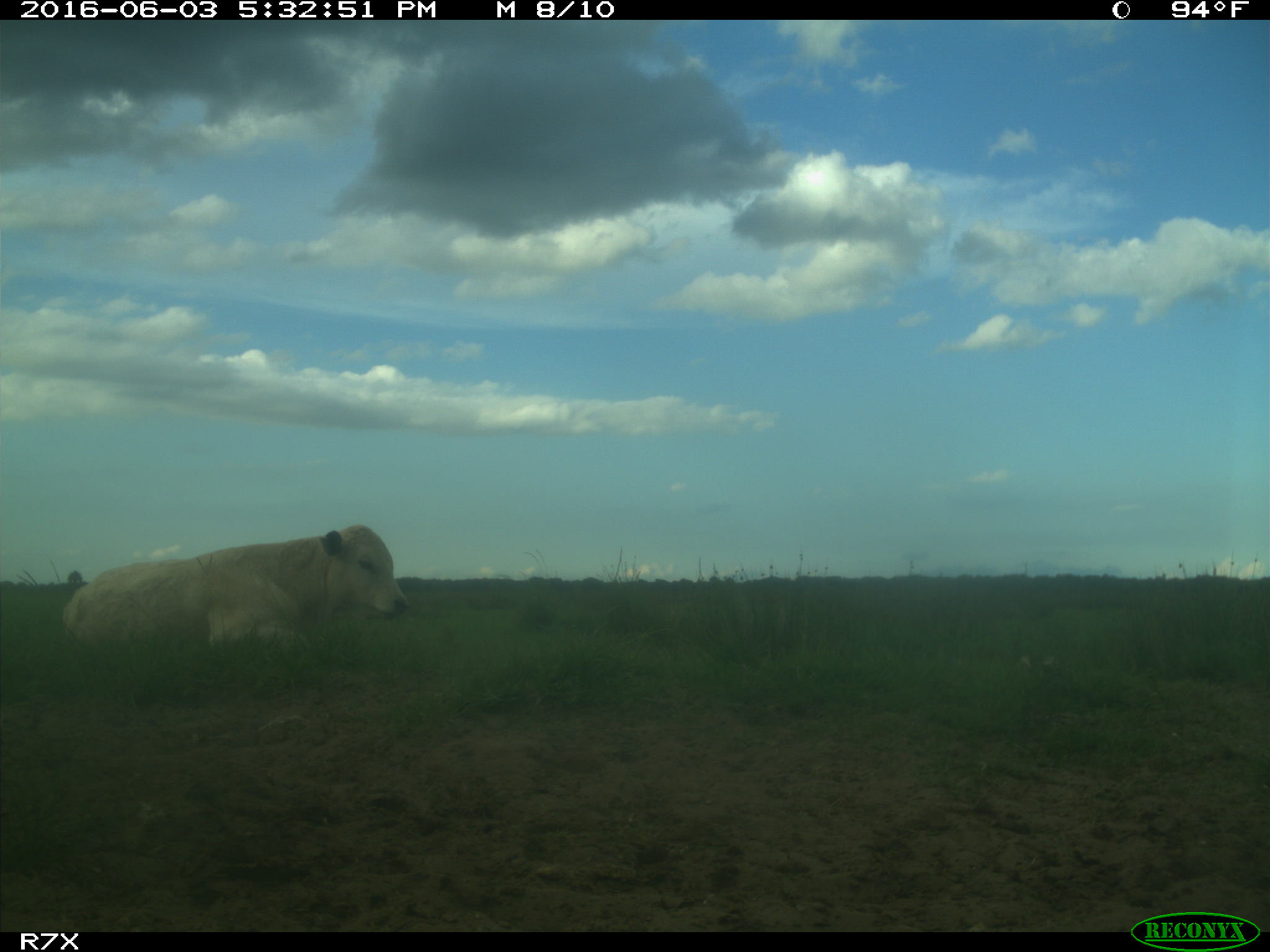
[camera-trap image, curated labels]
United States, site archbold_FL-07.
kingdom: Animalia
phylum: Chordata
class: Mammalia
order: Artiodactyla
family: Bovidae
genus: Bos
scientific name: Bos taurus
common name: domestic cow